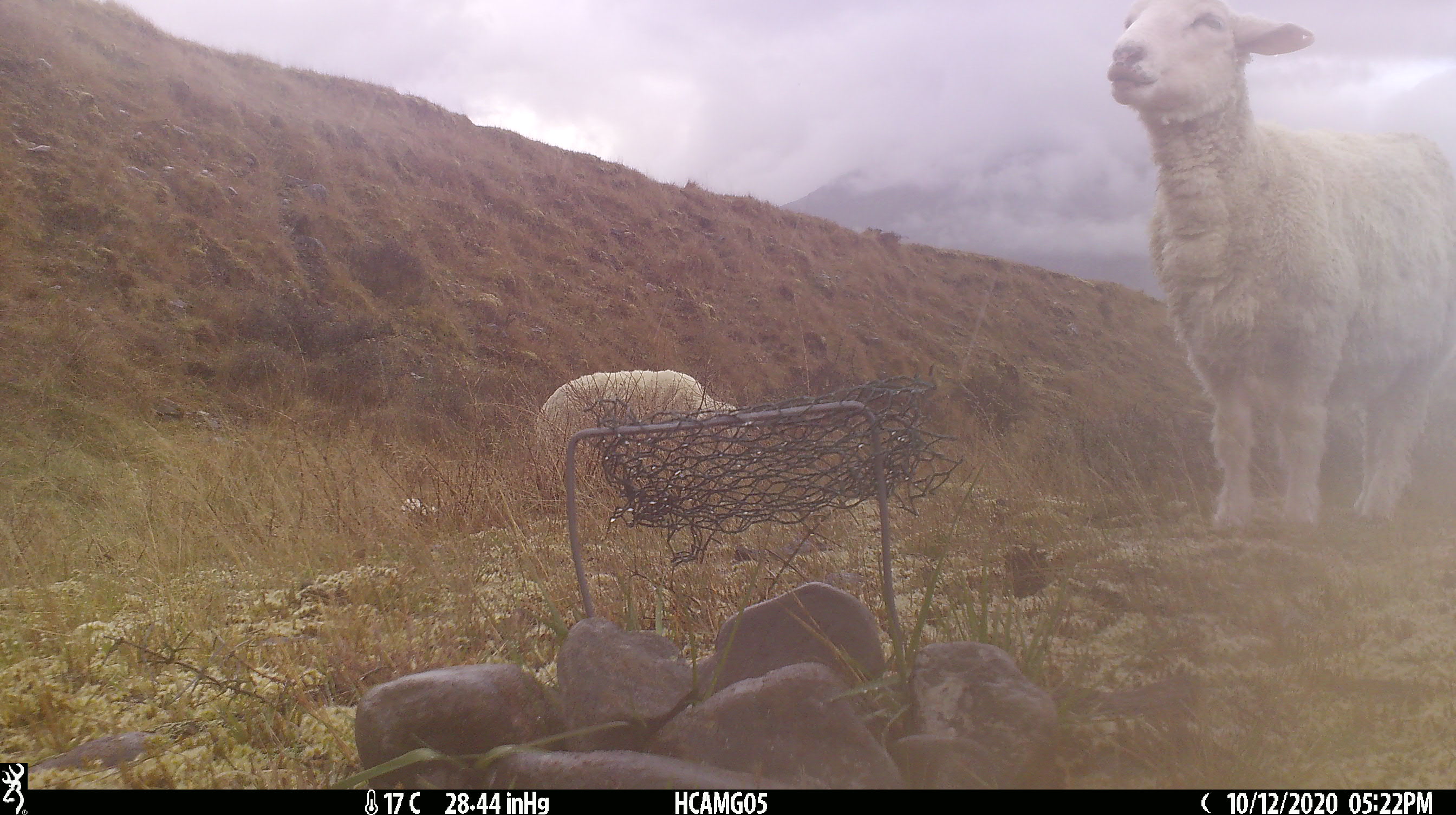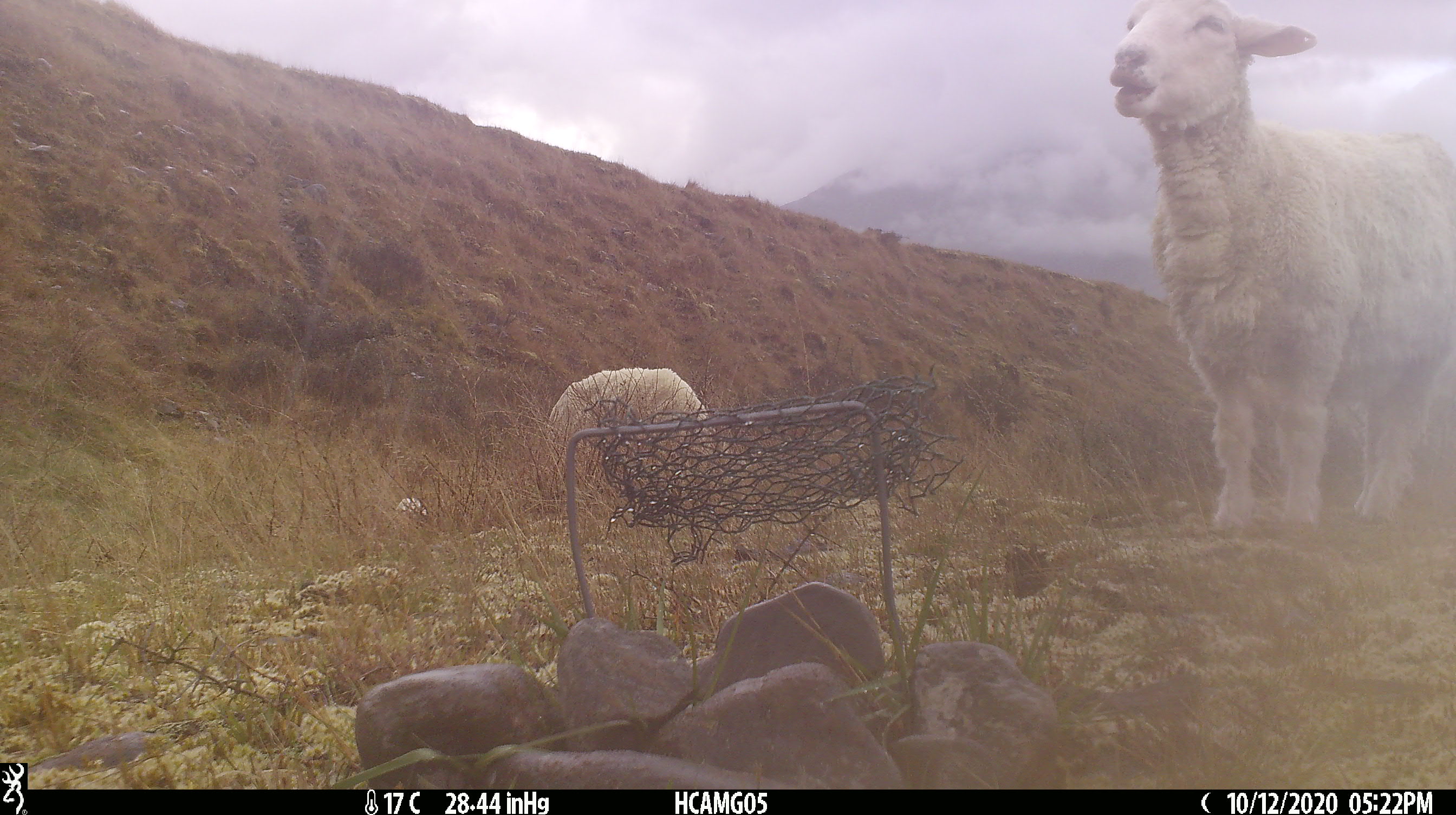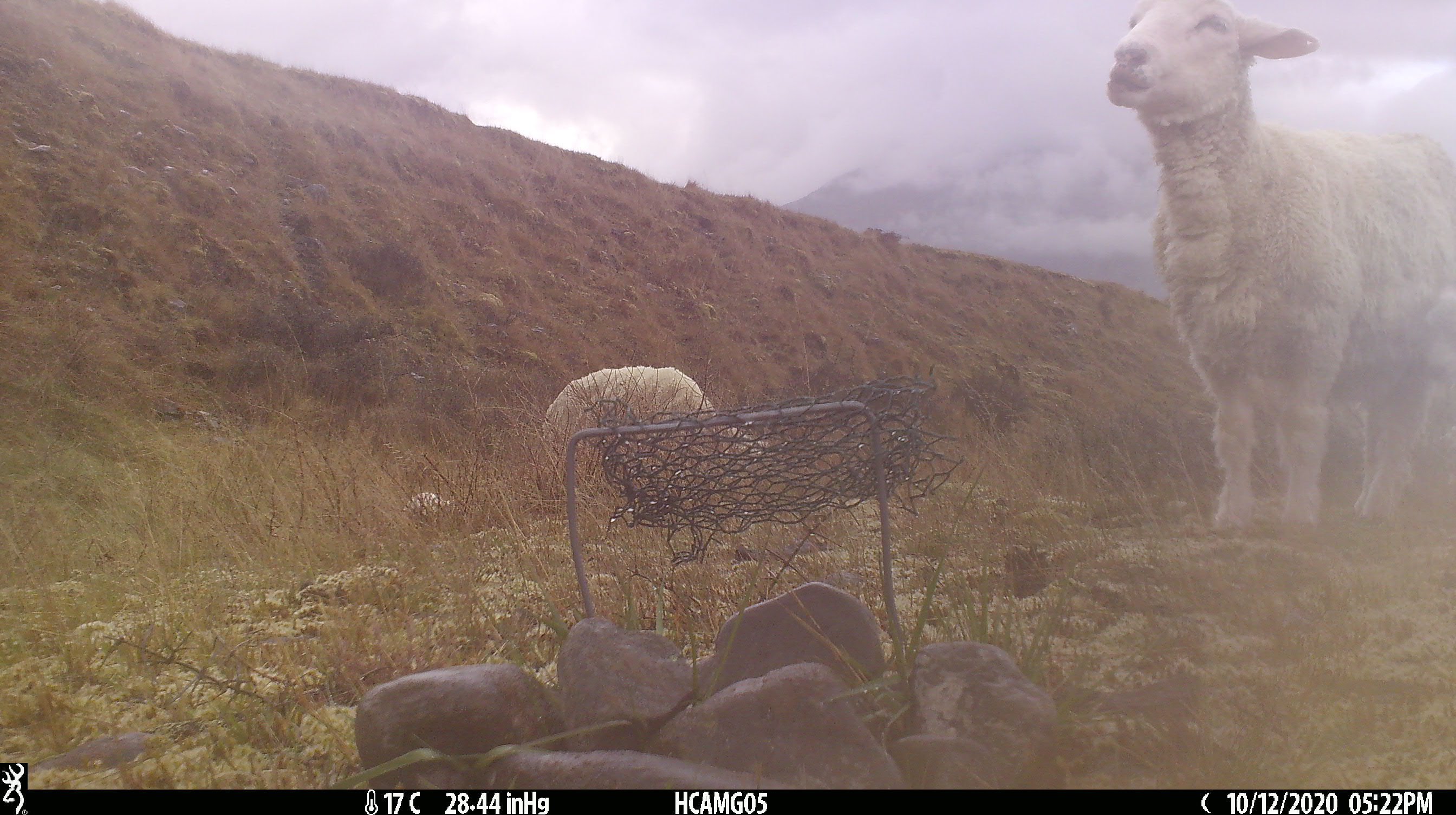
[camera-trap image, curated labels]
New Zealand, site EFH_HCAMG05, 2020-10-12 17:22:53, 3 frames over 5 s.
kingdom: Animalia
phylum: Chordata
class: Mammalia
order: Artiodactyla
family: Bovidae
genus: Ovis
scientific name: Ovis aries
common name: domestic sheep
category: sheep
Sheep (domestic sheep) (Ovis aries).